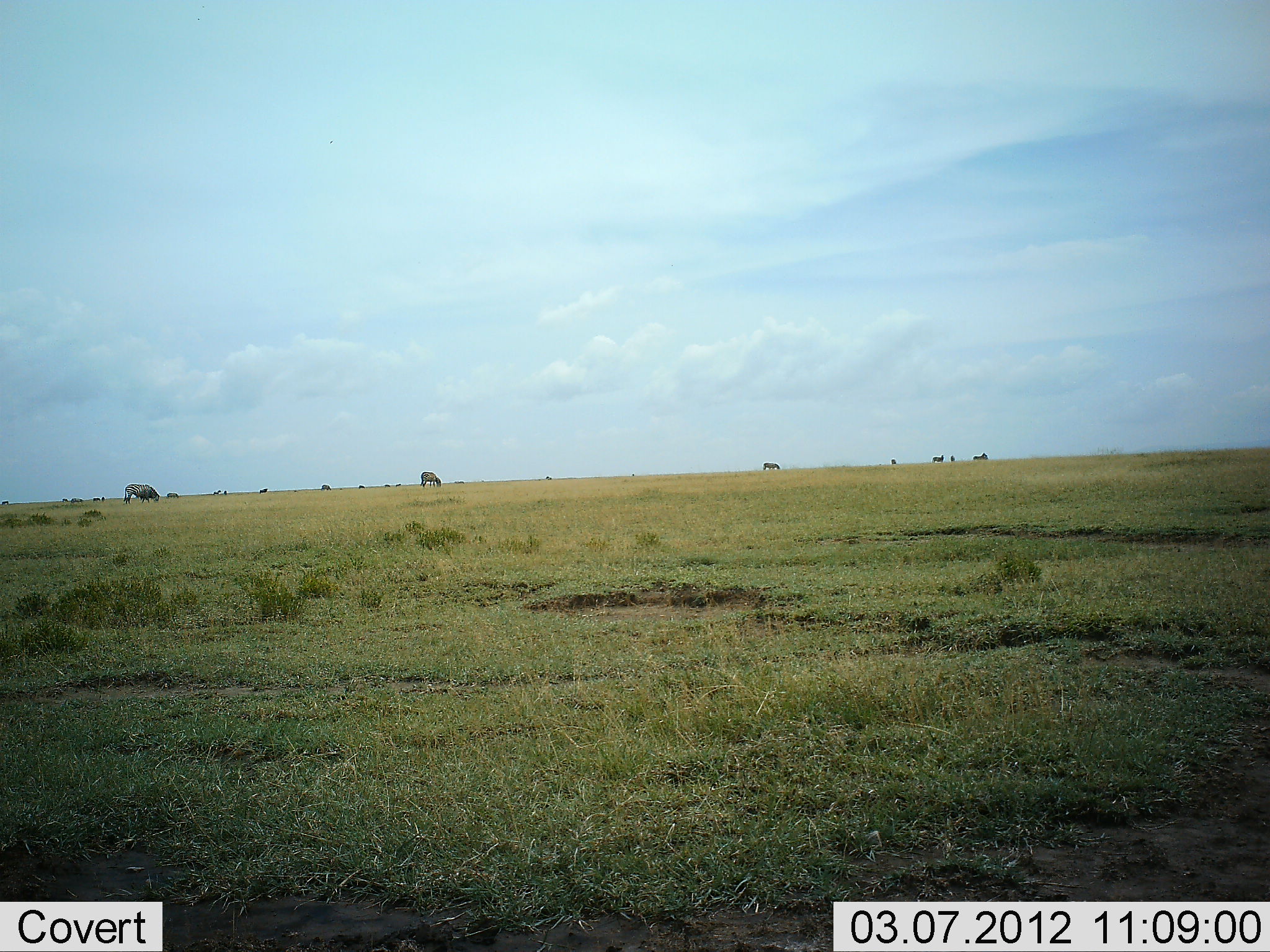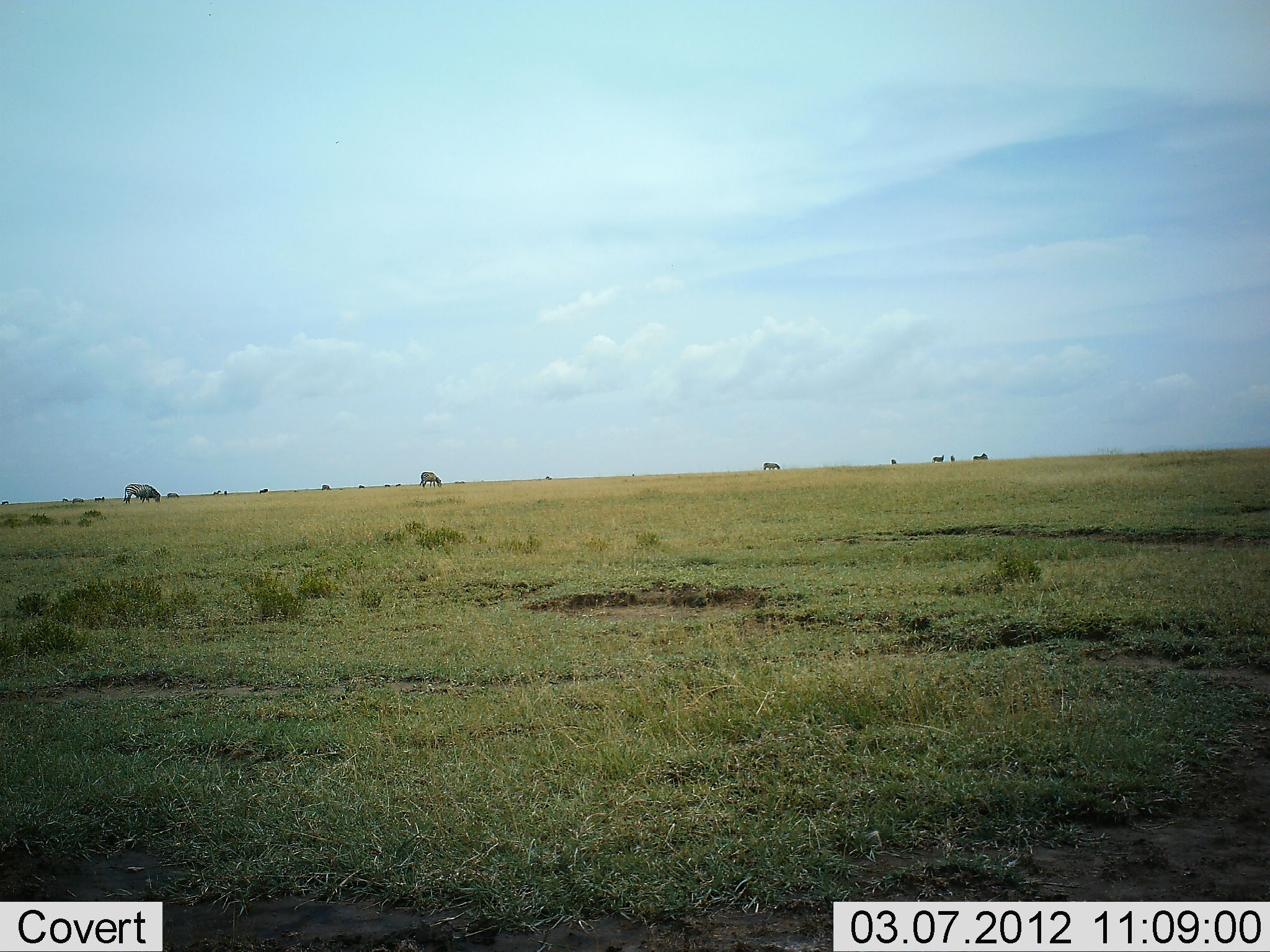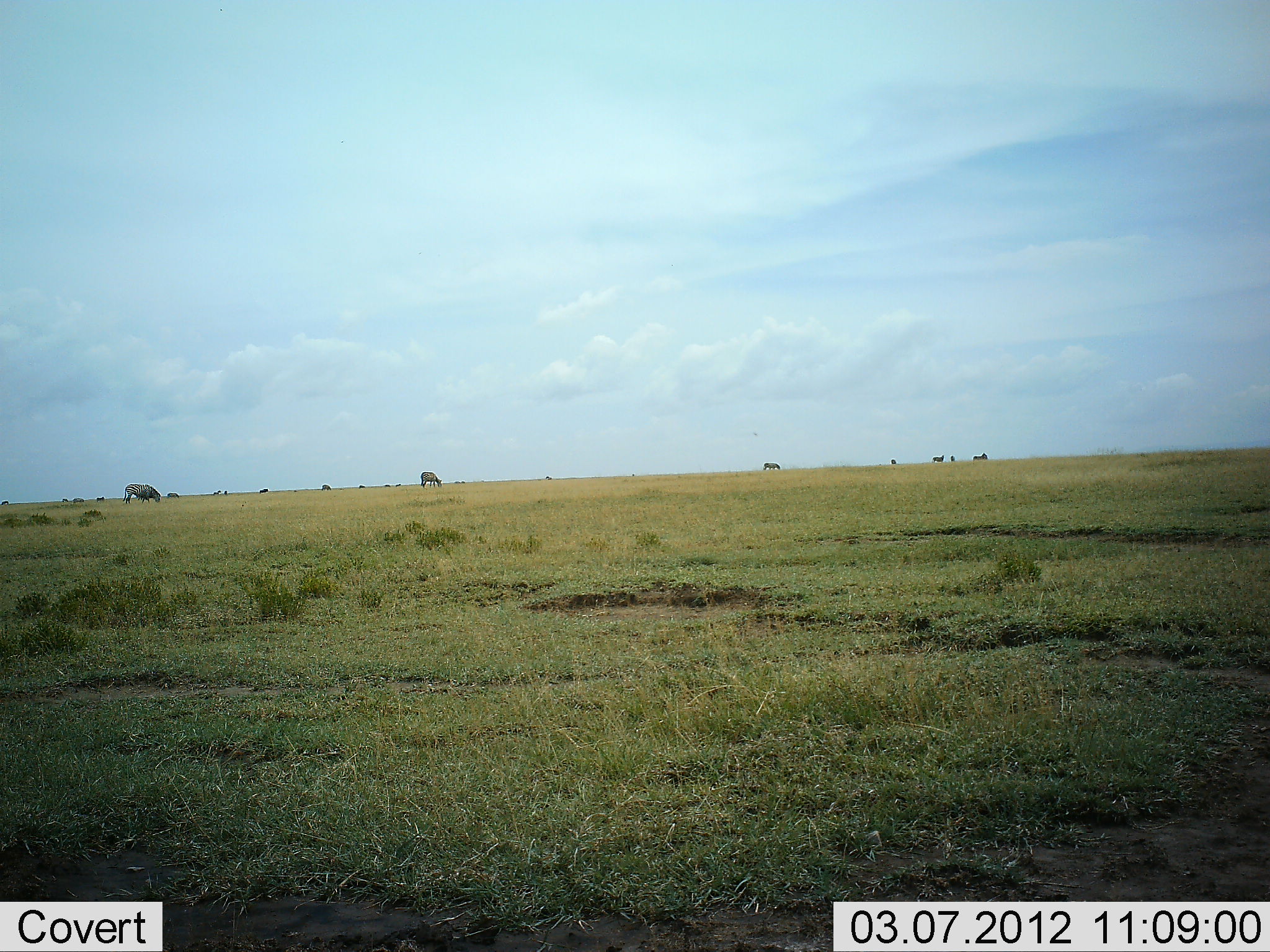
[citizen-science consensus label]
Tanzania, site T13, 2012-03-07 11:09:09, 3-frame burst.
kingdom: Animalia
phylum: Chordata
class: Mammalia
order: Artiodactyla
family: Bovidae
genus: Connochaetes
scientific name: Connochaetes taurinus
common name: blue wildebeest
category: wildebeest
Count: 11-50.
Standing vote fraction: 45%.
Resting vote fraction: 9%.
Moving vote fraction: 0%.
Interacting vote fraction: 0%.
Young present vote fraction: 0%.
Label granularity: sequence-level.